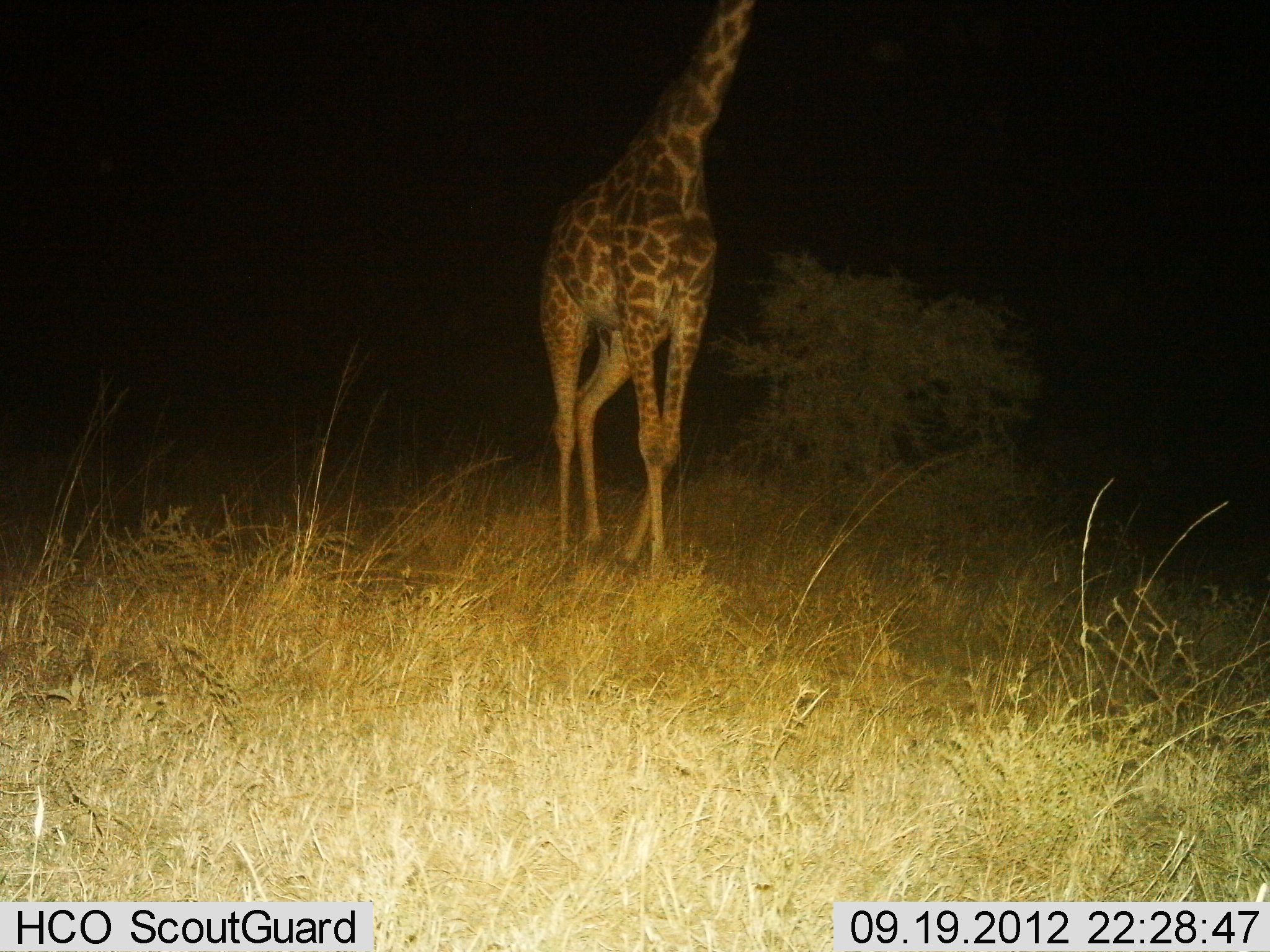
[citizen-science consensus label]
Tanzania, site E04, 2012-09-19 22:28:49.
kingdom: Animalia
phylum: Chordata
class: Mammalia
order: Artiodactyla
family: Giraffidae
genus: Giraffa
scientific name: Giraffa camelopardalis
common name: giraffe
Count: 1.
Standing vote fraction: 30%.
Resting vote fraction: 0%.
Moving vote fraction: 80%.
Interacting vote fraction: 0%.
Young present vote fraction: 0%.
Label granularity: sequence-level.